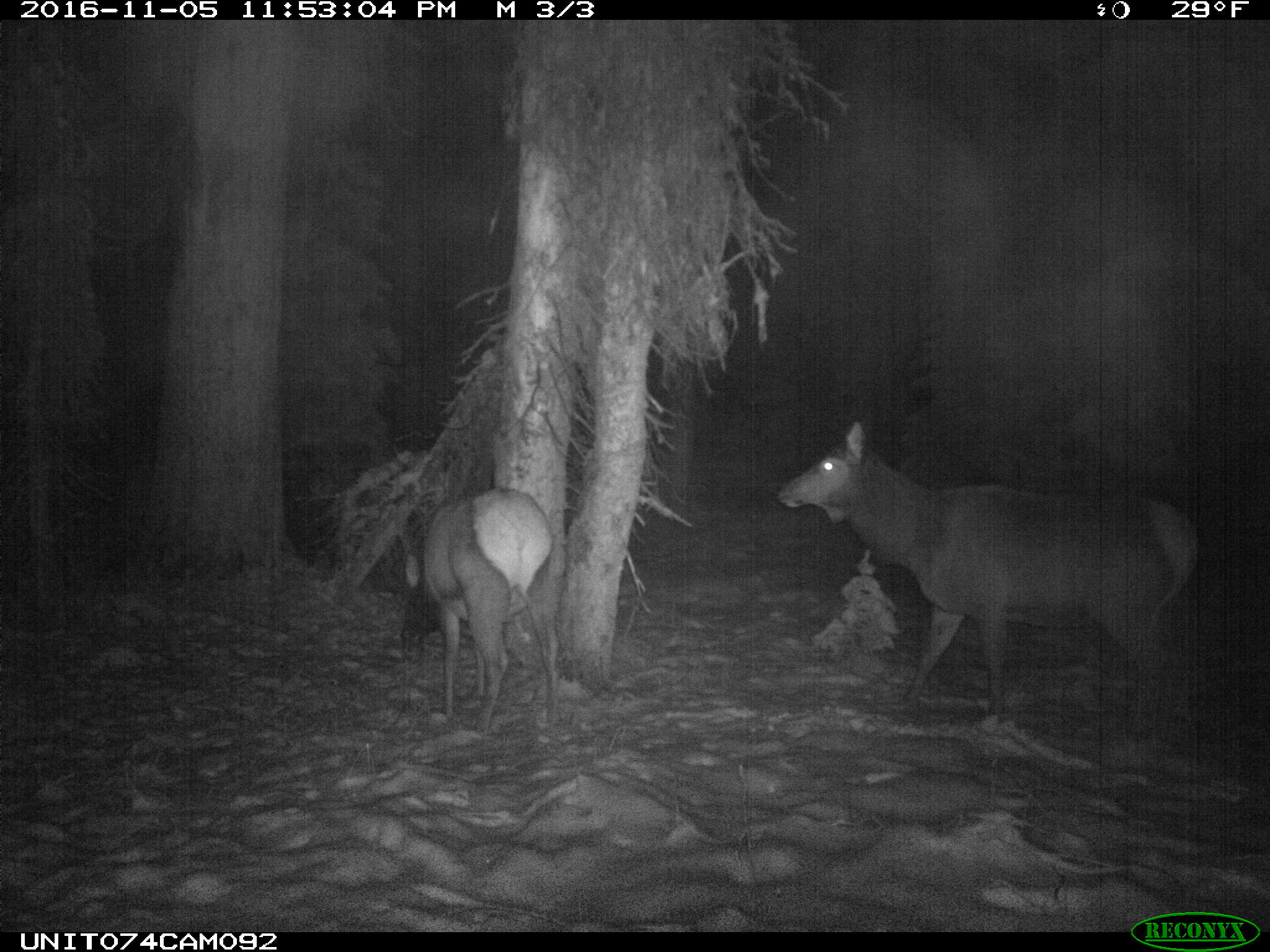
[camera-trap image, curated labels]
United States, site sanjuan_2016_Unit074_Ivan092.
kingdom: Animalia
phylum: Chordata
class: Mammalia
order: Artiodactyla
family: Cervidae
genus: Cervus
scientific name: Cervus elaphus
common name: red deer